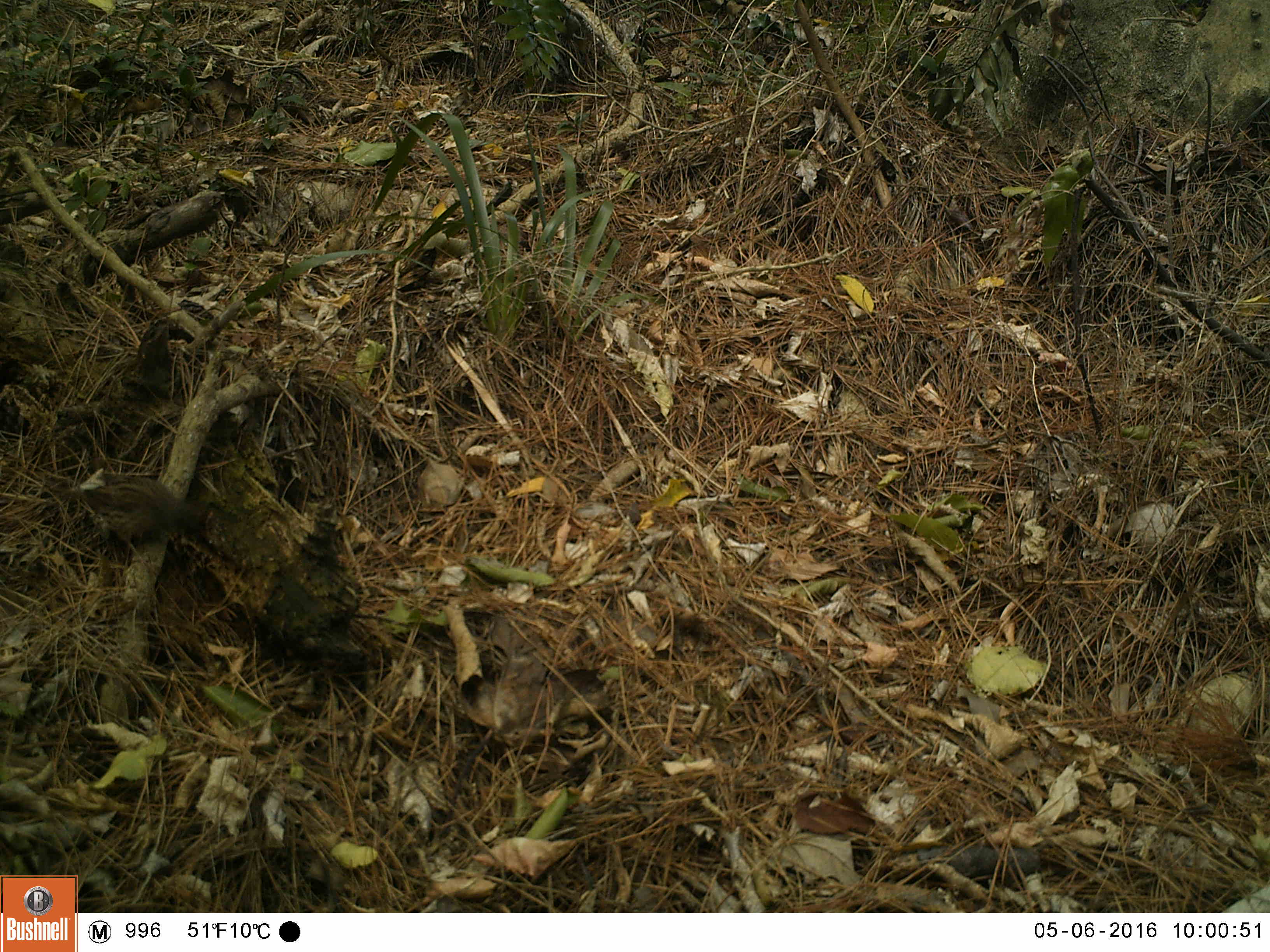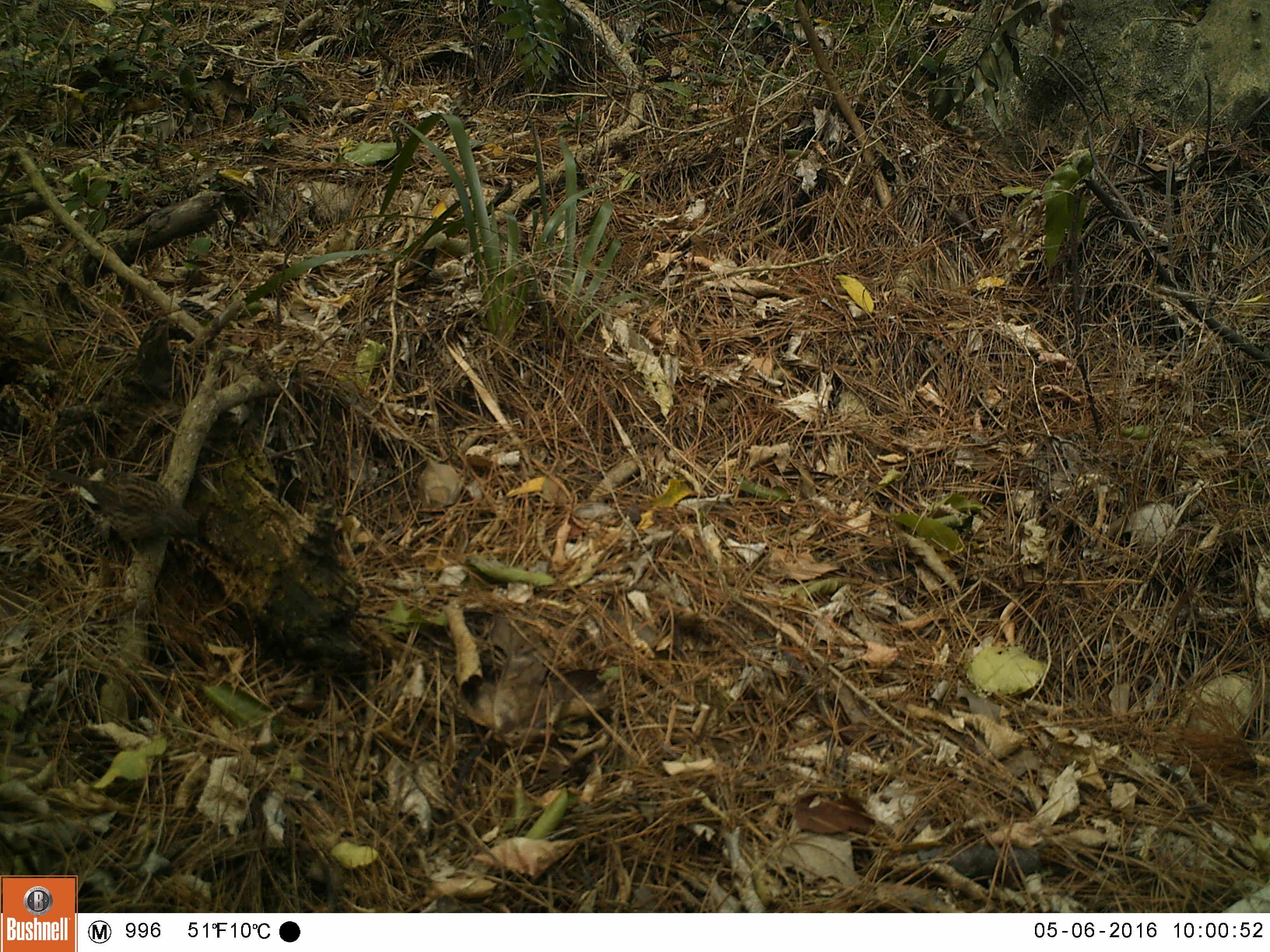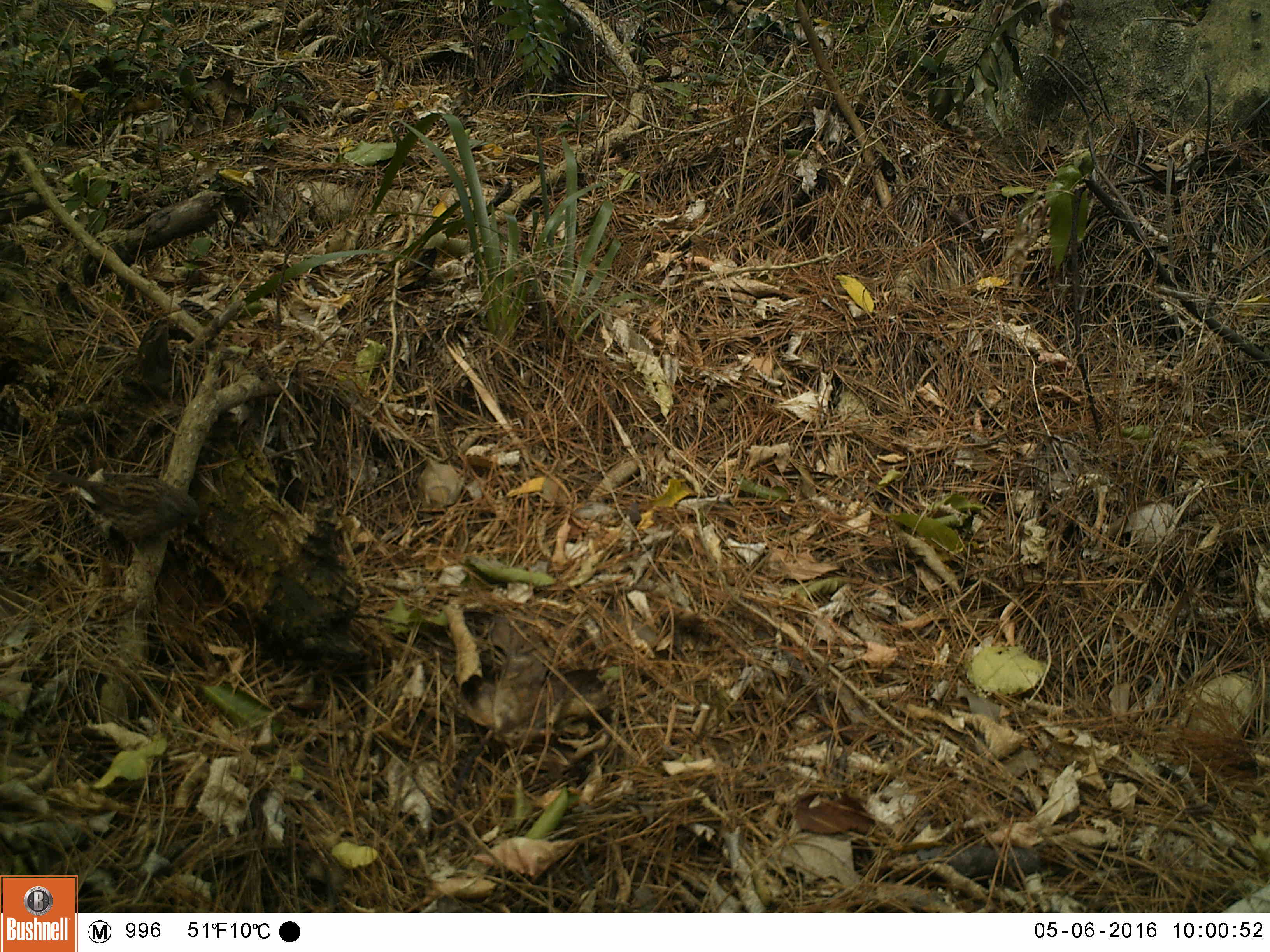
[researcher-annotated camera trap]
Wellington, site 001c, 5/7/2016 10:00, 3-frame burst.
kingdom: Animalia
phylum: Chordata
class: Aves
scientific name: Aves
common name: bird